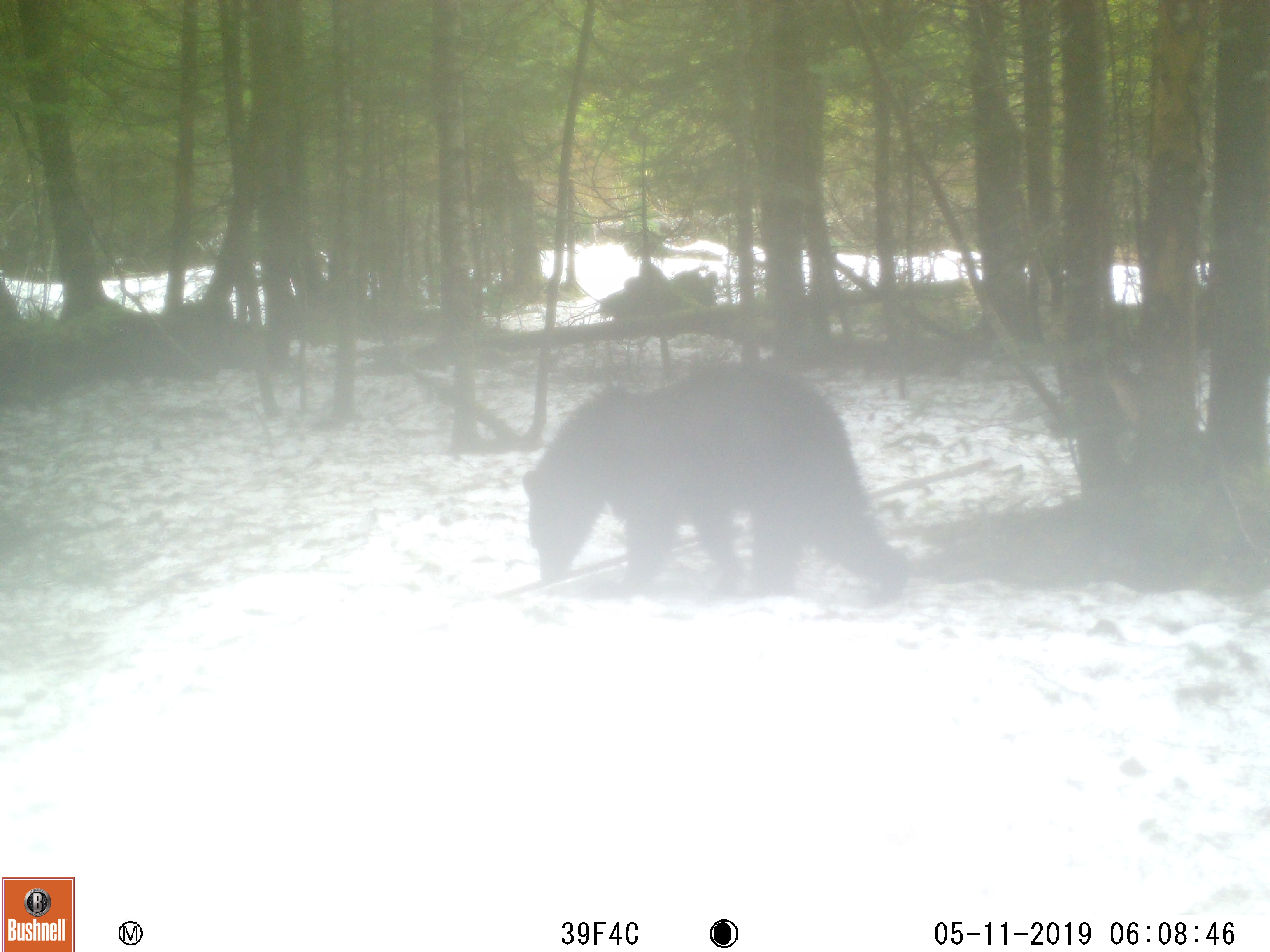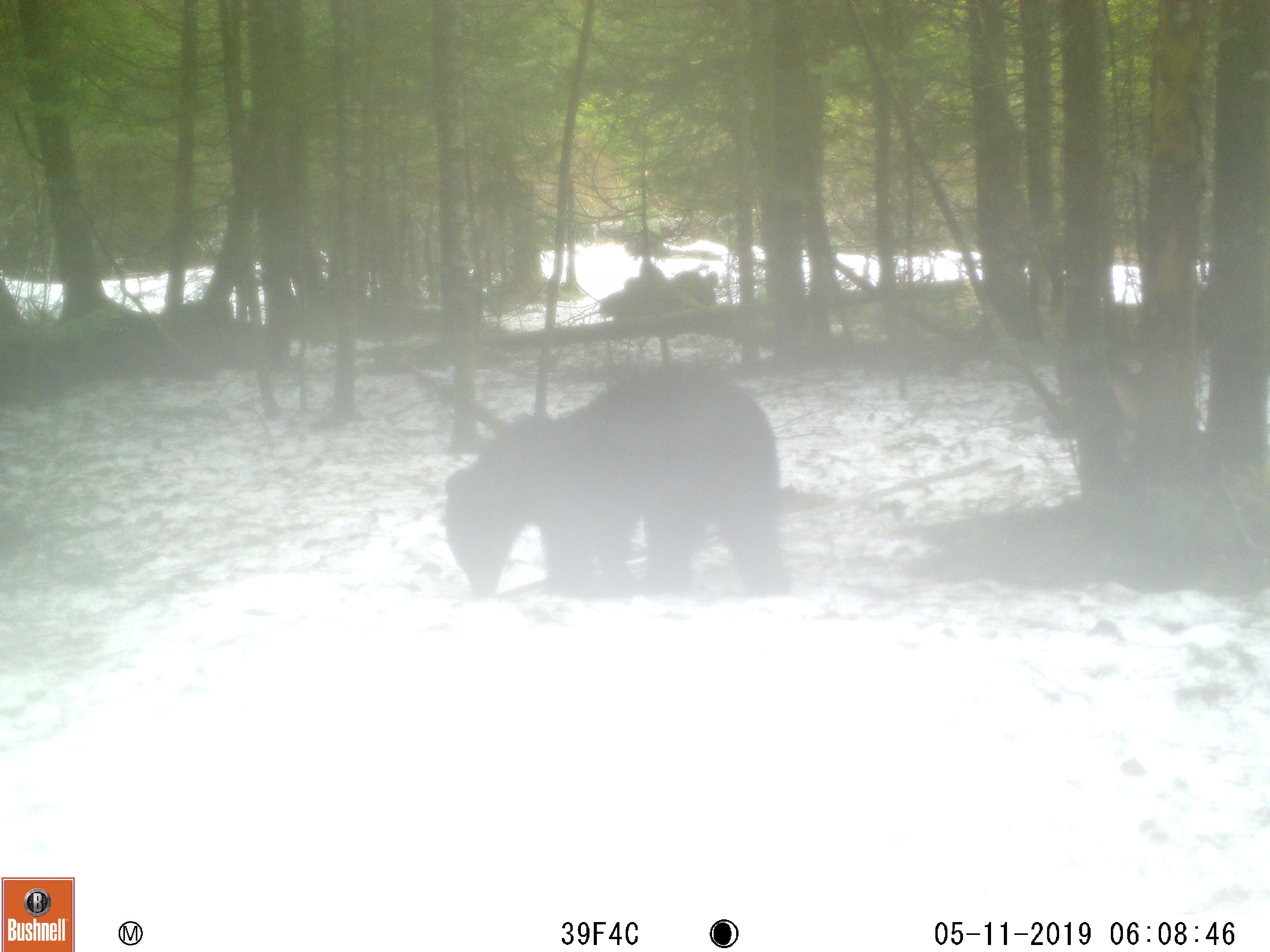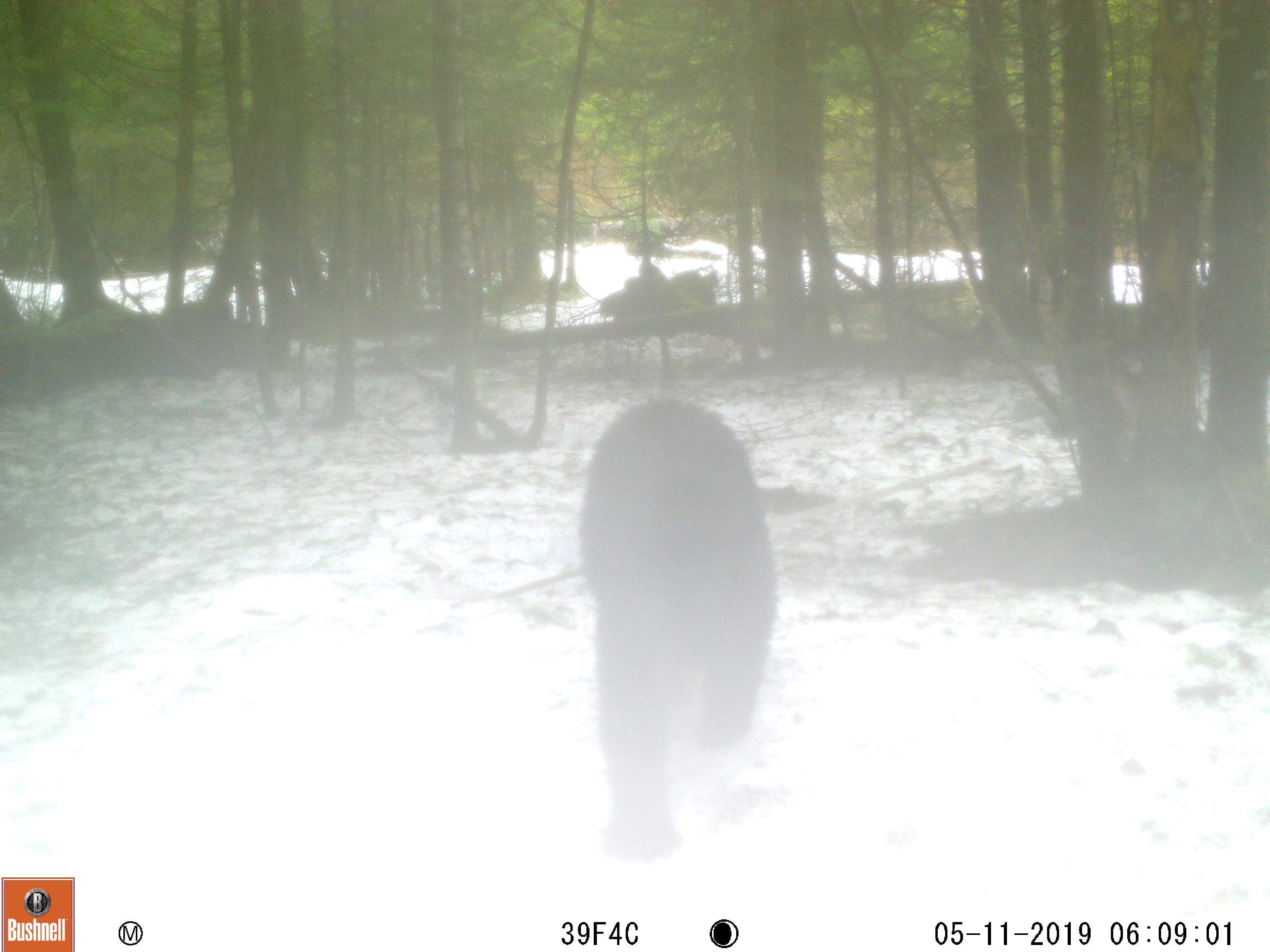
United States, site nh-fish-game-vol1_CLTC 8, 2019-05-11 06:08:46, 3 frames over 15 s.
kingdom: Animalia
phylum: Chordata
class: Mammalia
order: Carnivora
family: Ursidae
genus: Ursus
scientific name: Ursus americanus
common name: black bear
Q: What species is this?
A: Black bear (Ursus americanus).